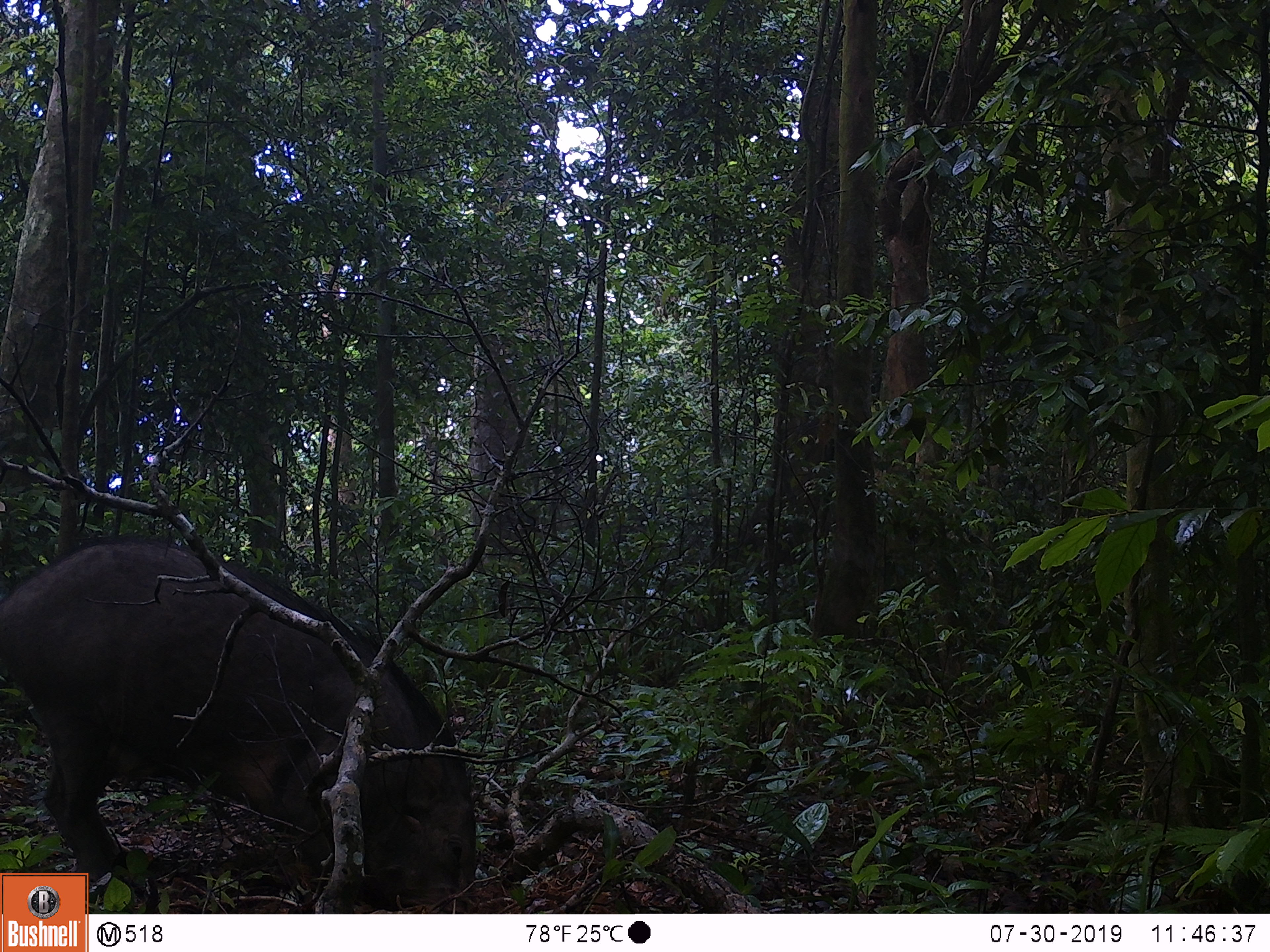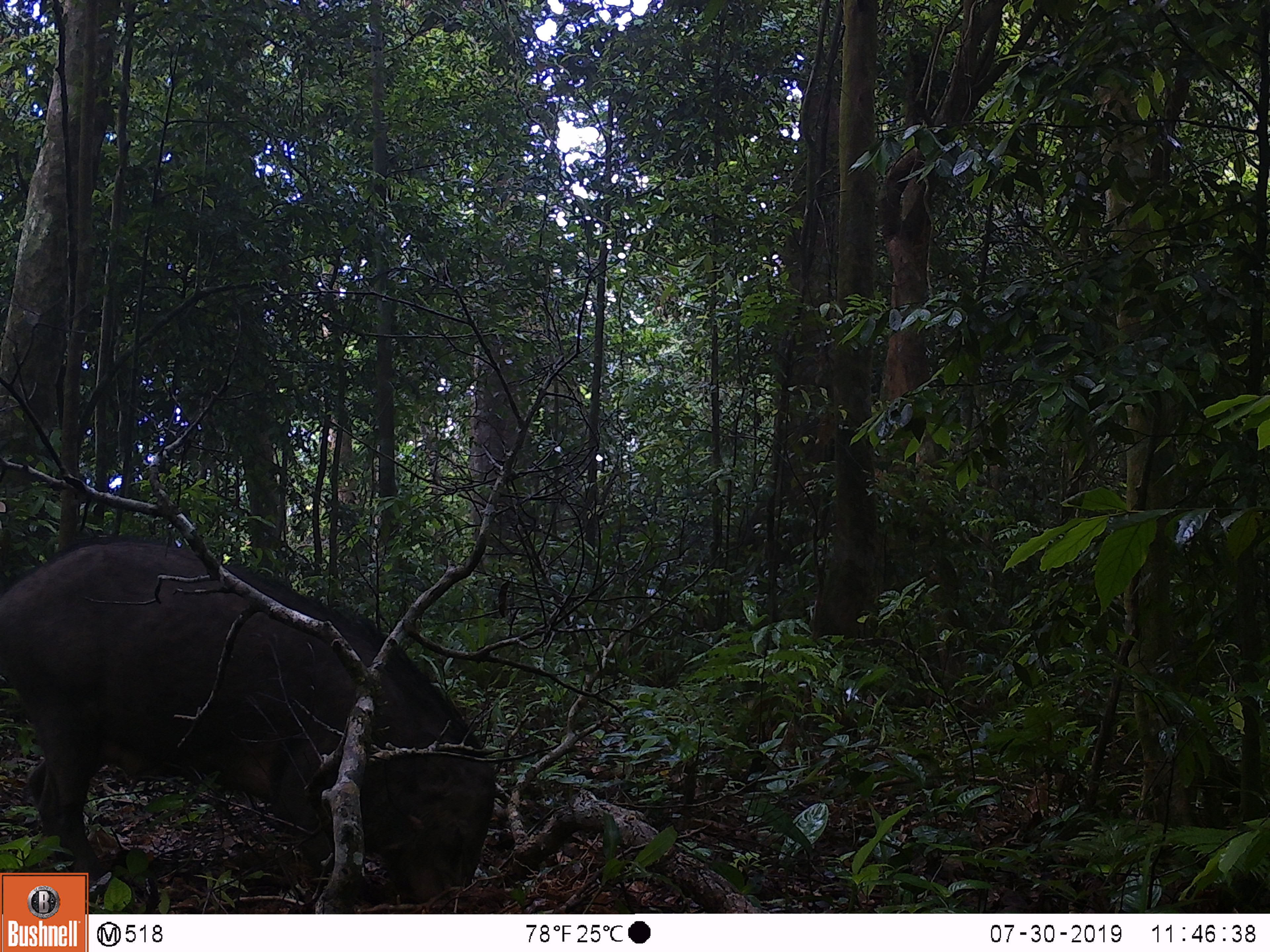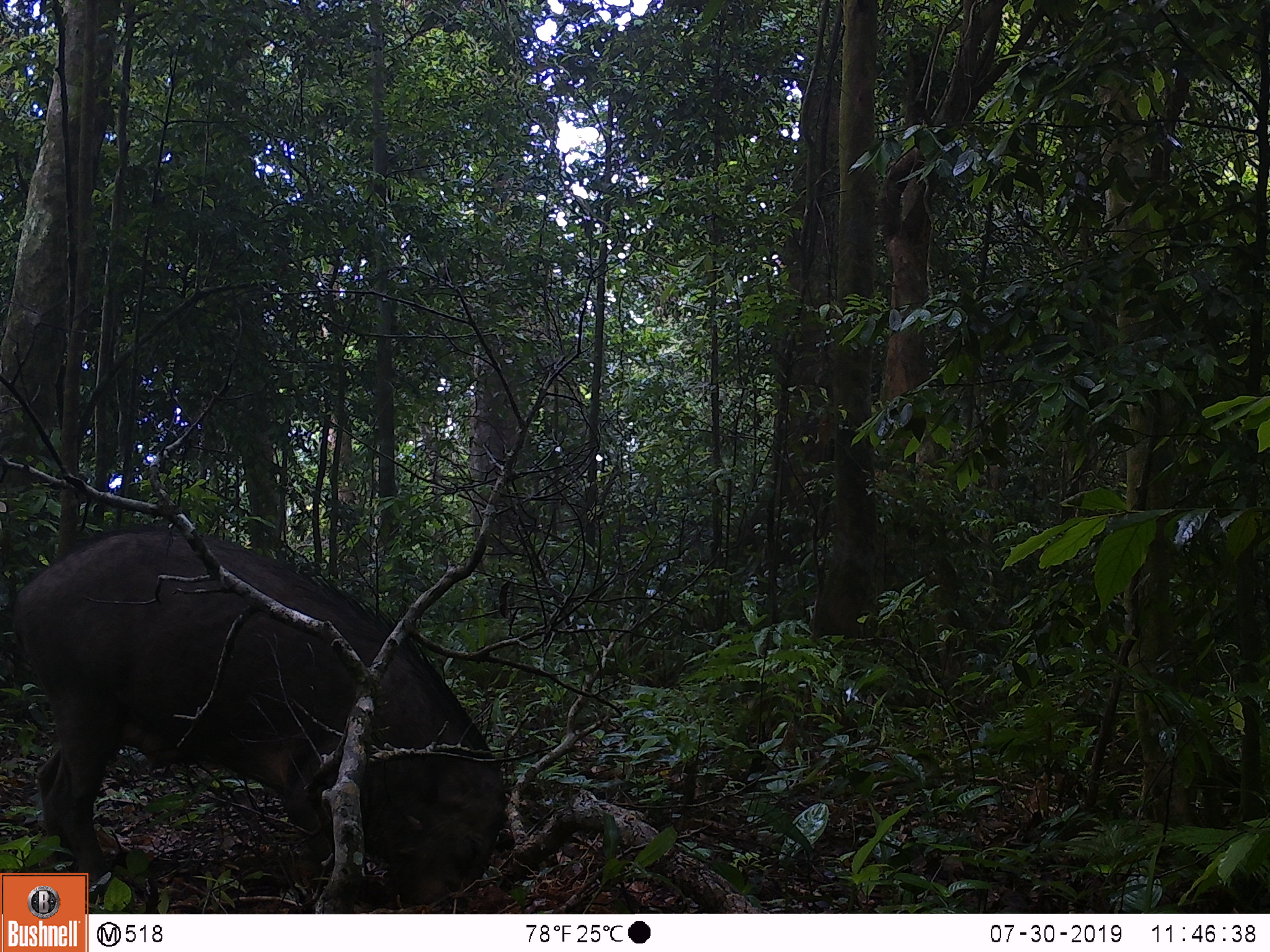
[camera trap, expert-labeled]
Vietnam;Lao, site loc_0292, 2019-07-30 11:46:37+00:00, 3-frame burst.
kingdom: Animalia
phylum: Chordata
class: Mammalia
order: Artiodactyla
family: Suidae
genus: Sus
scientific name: Sus scrofa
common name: eurasian wild pig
Eurasian wild pig (Sus scrofa). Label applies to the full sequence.